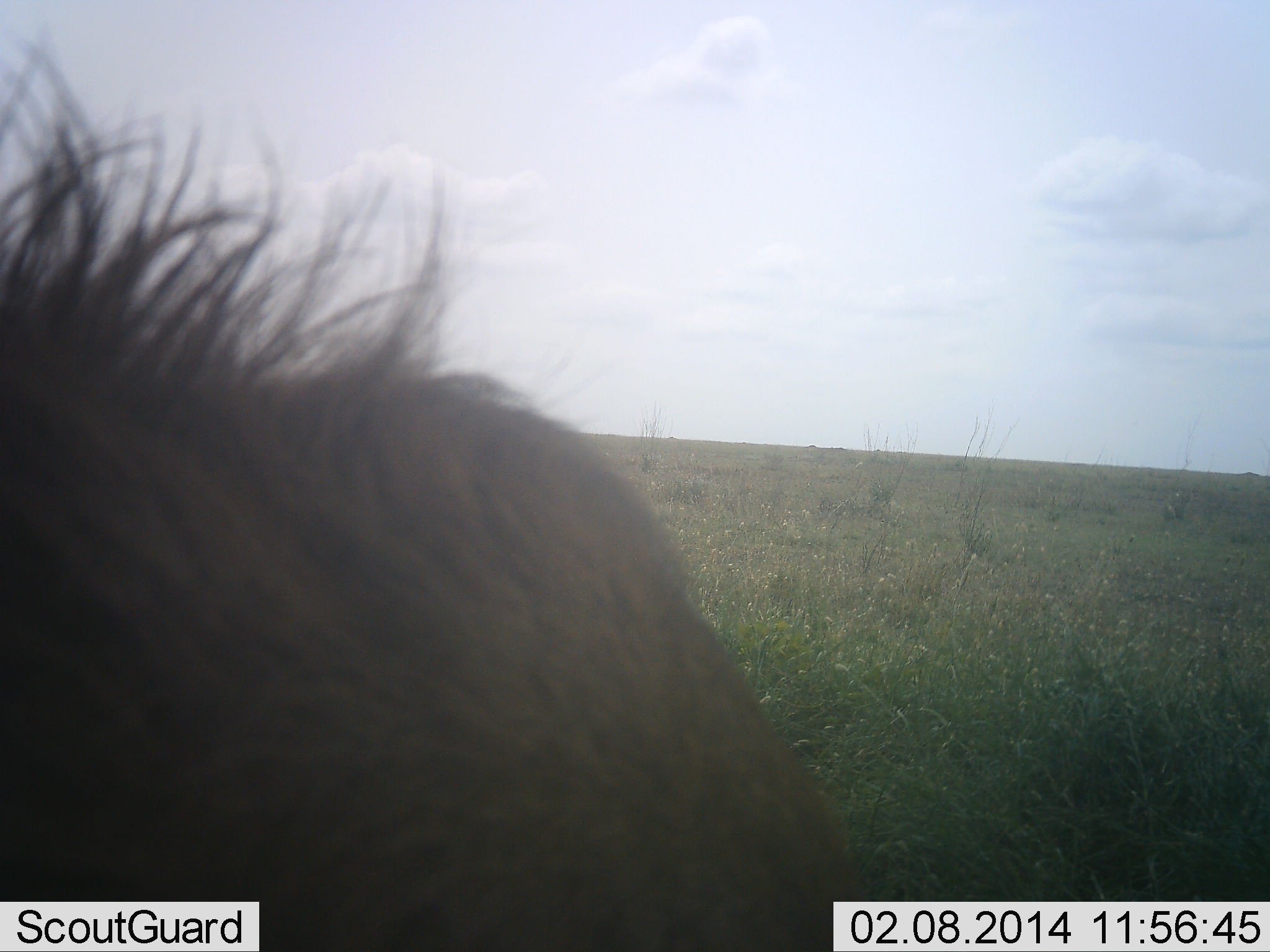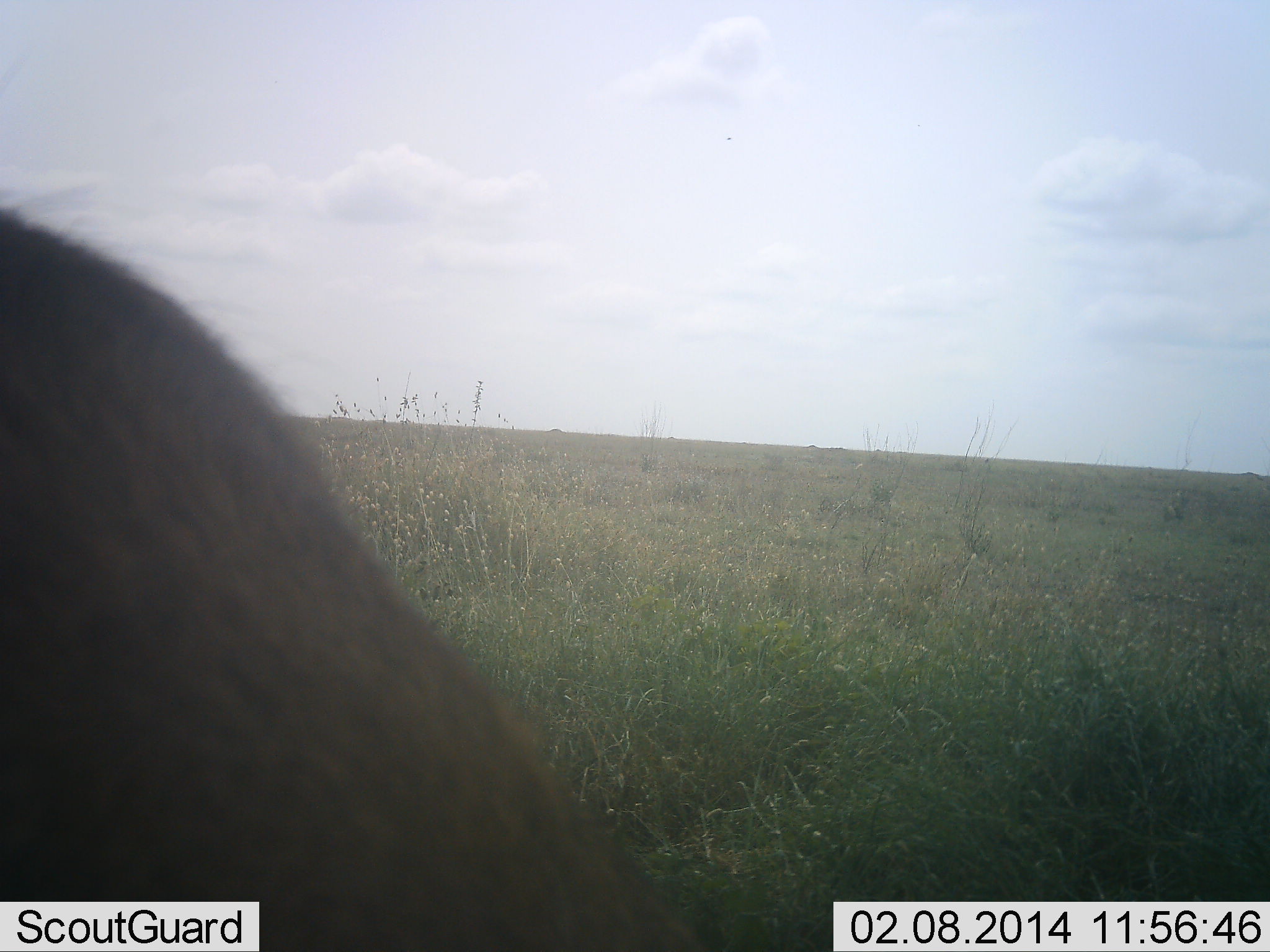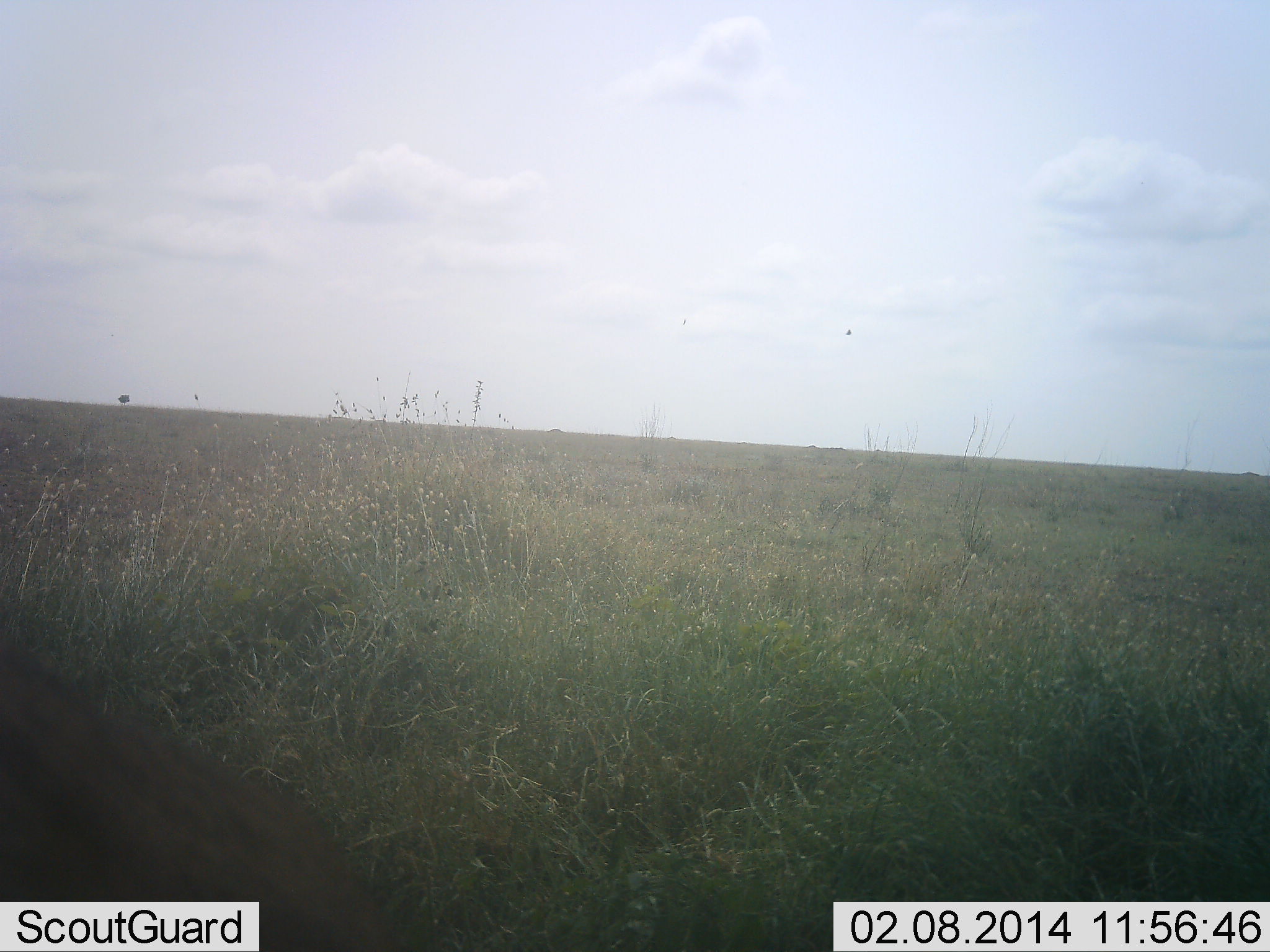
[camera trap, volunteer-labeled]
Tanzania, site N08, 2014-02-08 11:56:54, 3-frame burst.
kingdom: Animalia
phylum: Chordata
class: Mammalia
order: Artiodactyla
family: Bovidae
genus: Connochaetes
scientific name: Connochaetes taurinus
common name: blue wildebeest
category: wildebeest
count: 1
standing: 62%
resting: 0%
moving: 25%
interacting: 0%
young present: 0%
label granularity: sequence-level